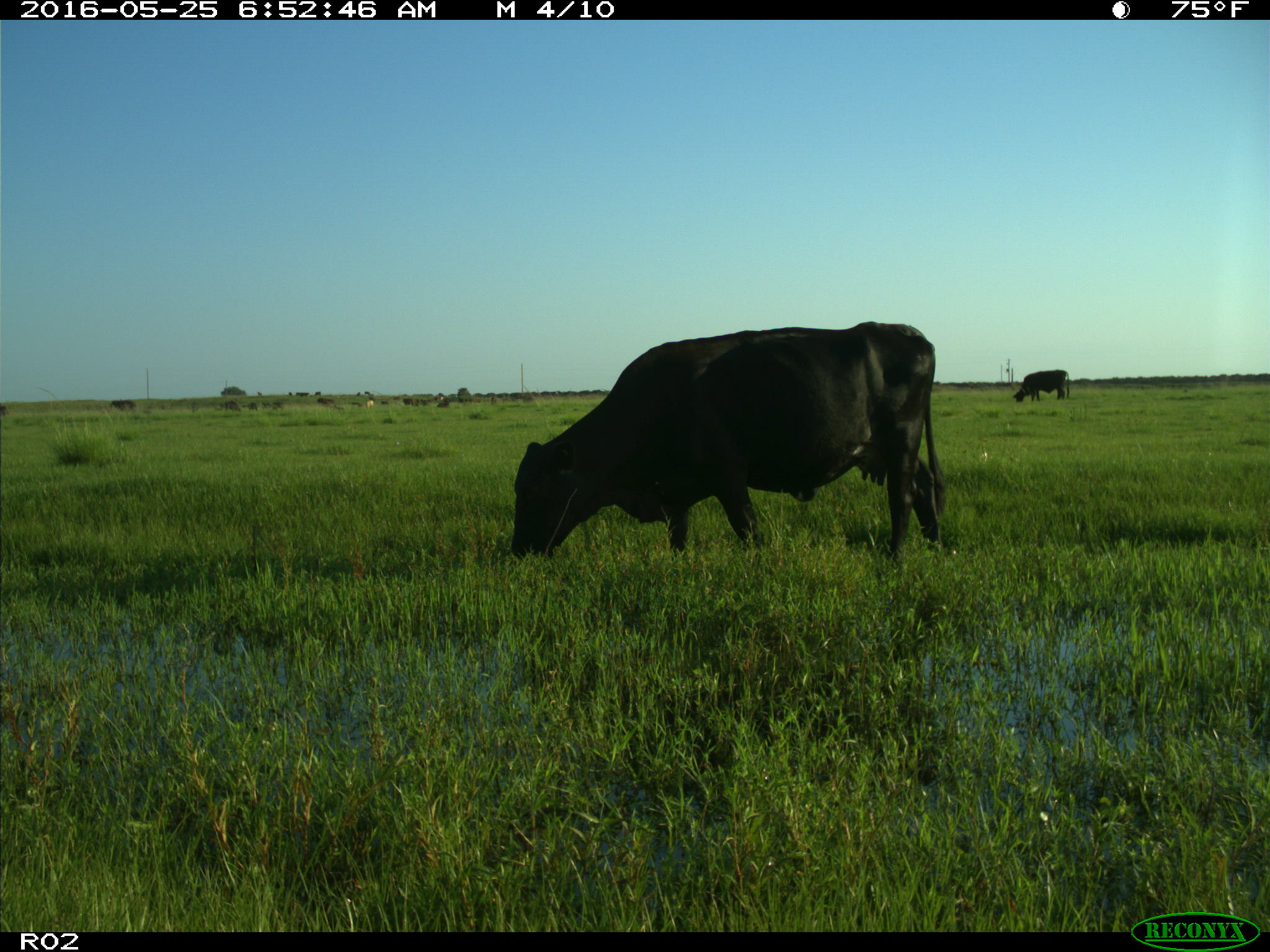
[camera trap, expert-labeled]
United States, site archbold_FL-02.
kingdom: Animalia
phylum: Chordata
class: Mammalia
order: Artiodactyla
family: Bovidae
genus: Bos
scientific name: Bos taurus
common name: domestic cow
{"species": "Bos taurus (domestic cow)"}